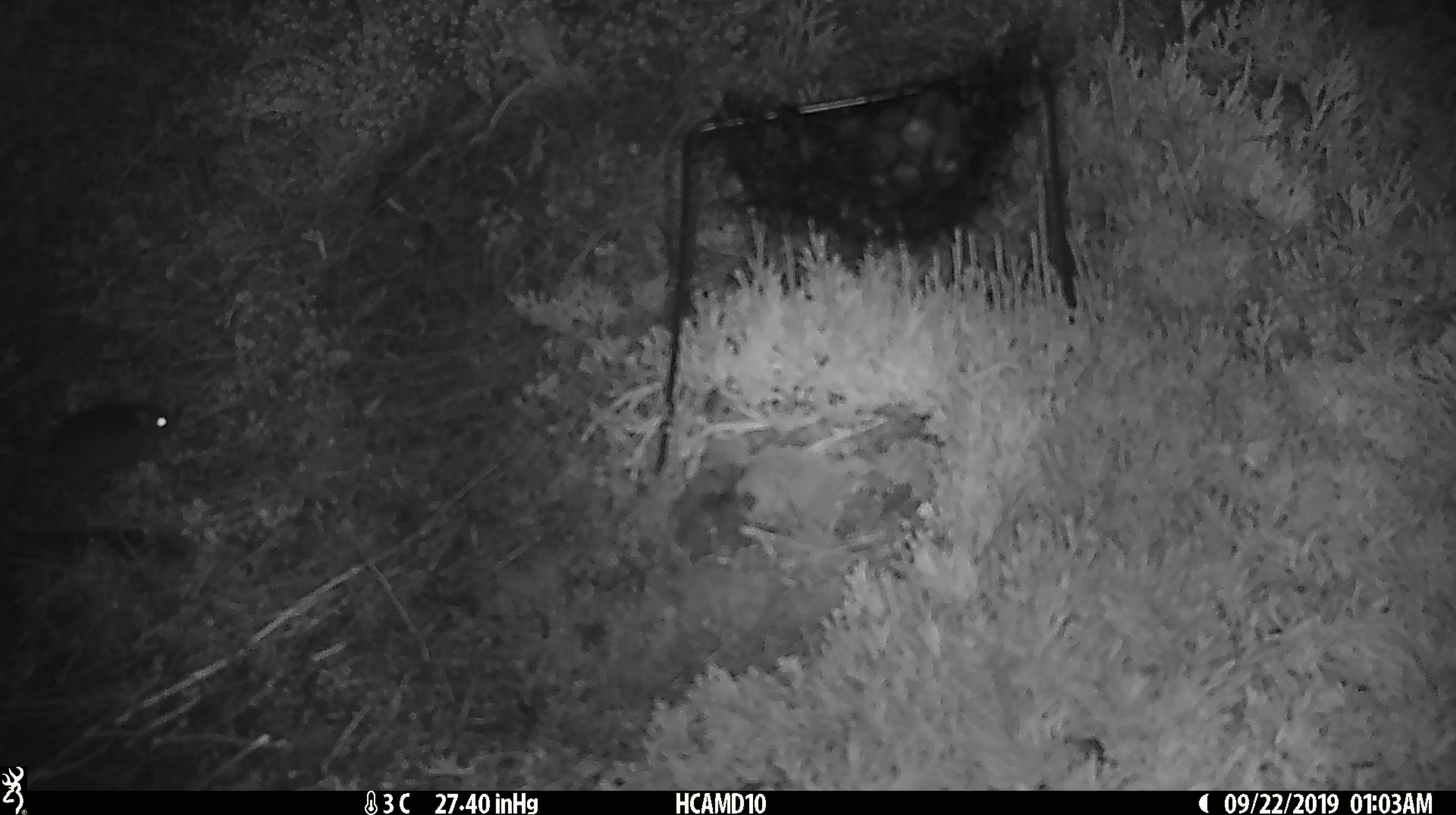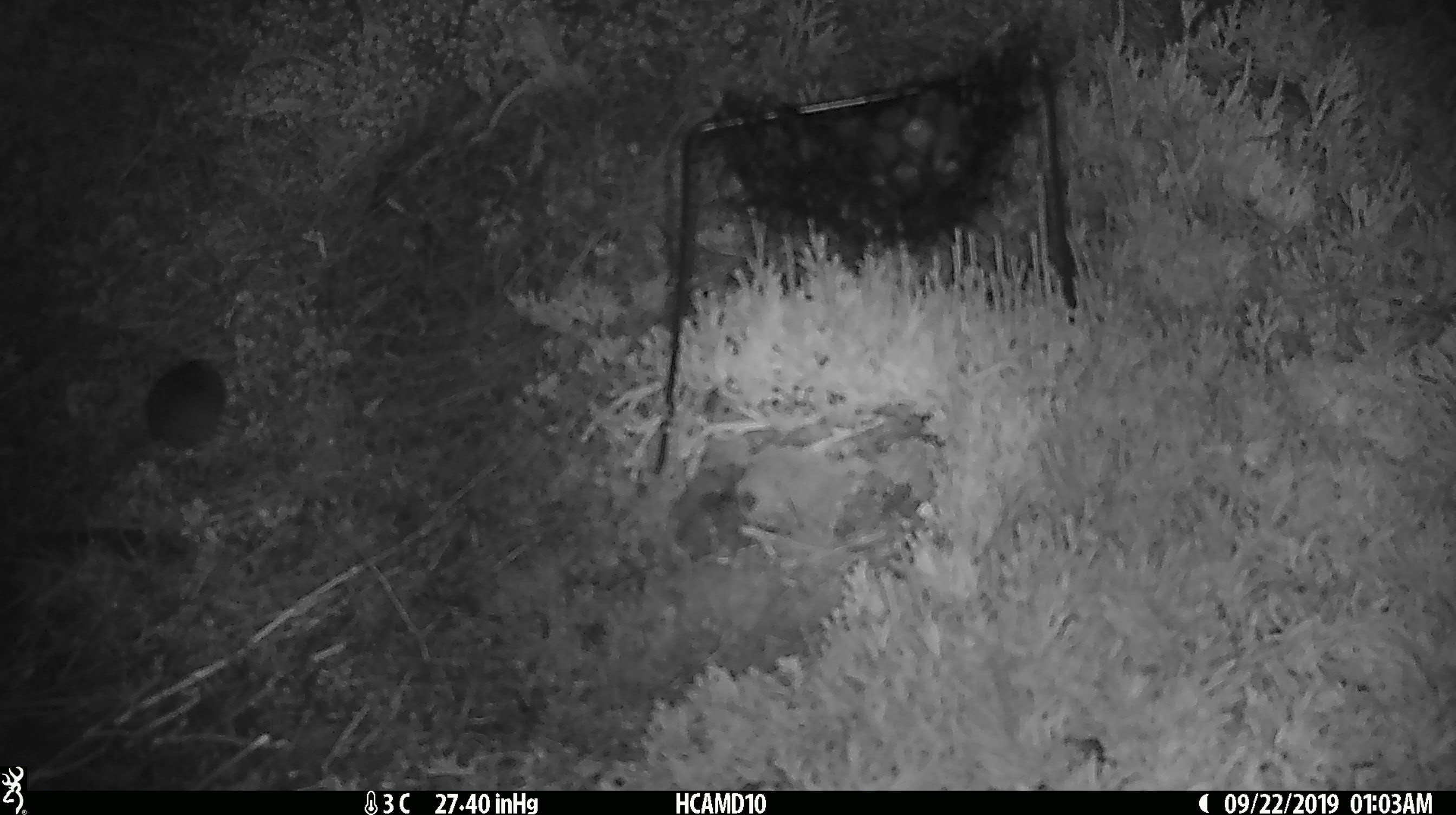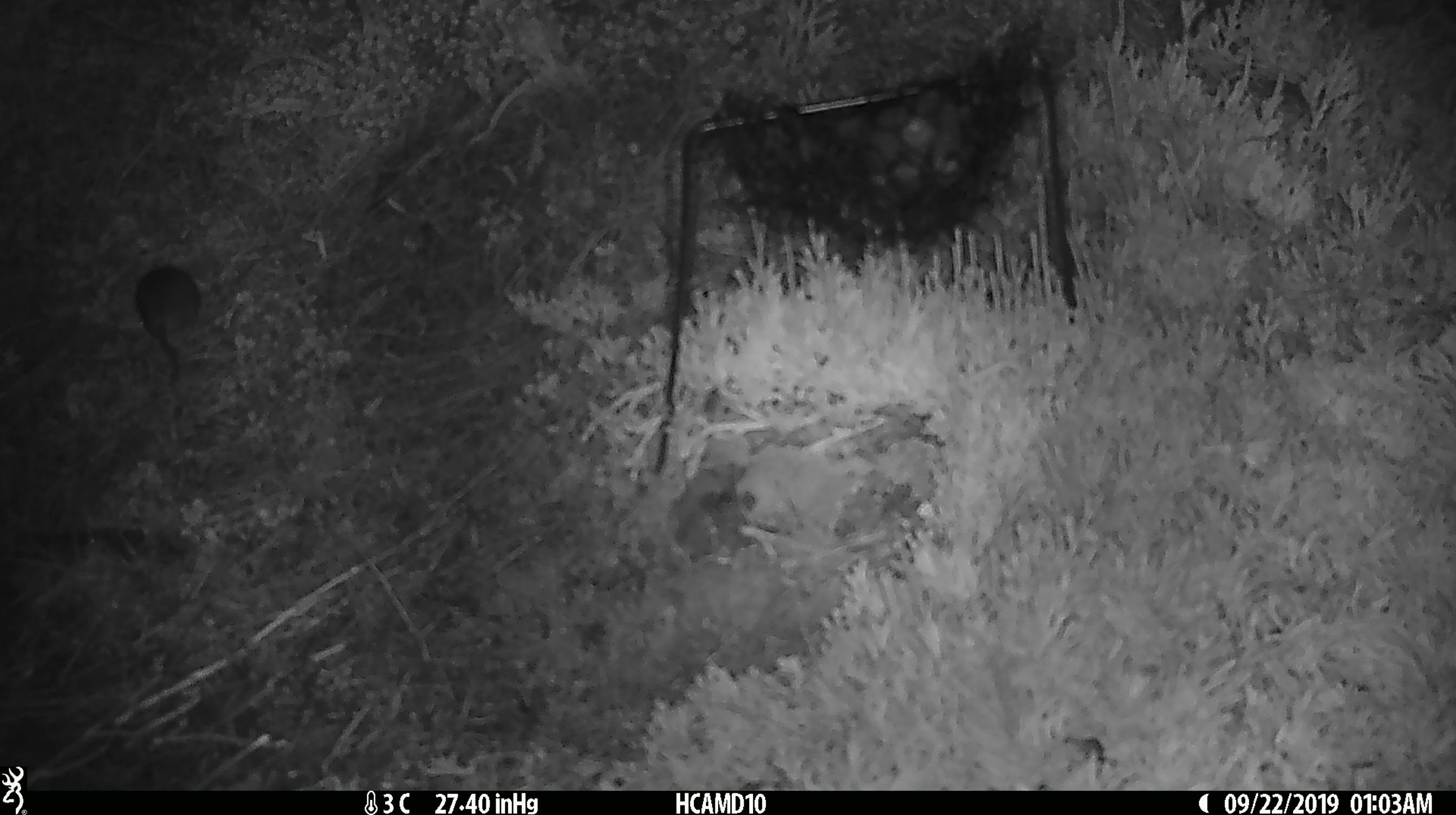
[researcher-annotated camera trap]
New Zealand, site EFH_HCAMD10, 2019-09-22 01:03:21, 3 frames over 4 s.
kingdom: Animalia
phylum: Chordata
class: Mammalia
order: Rodentia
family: Muridae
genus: Mus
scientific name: Mus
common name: mouse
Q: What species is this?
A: Mouse (Mus).